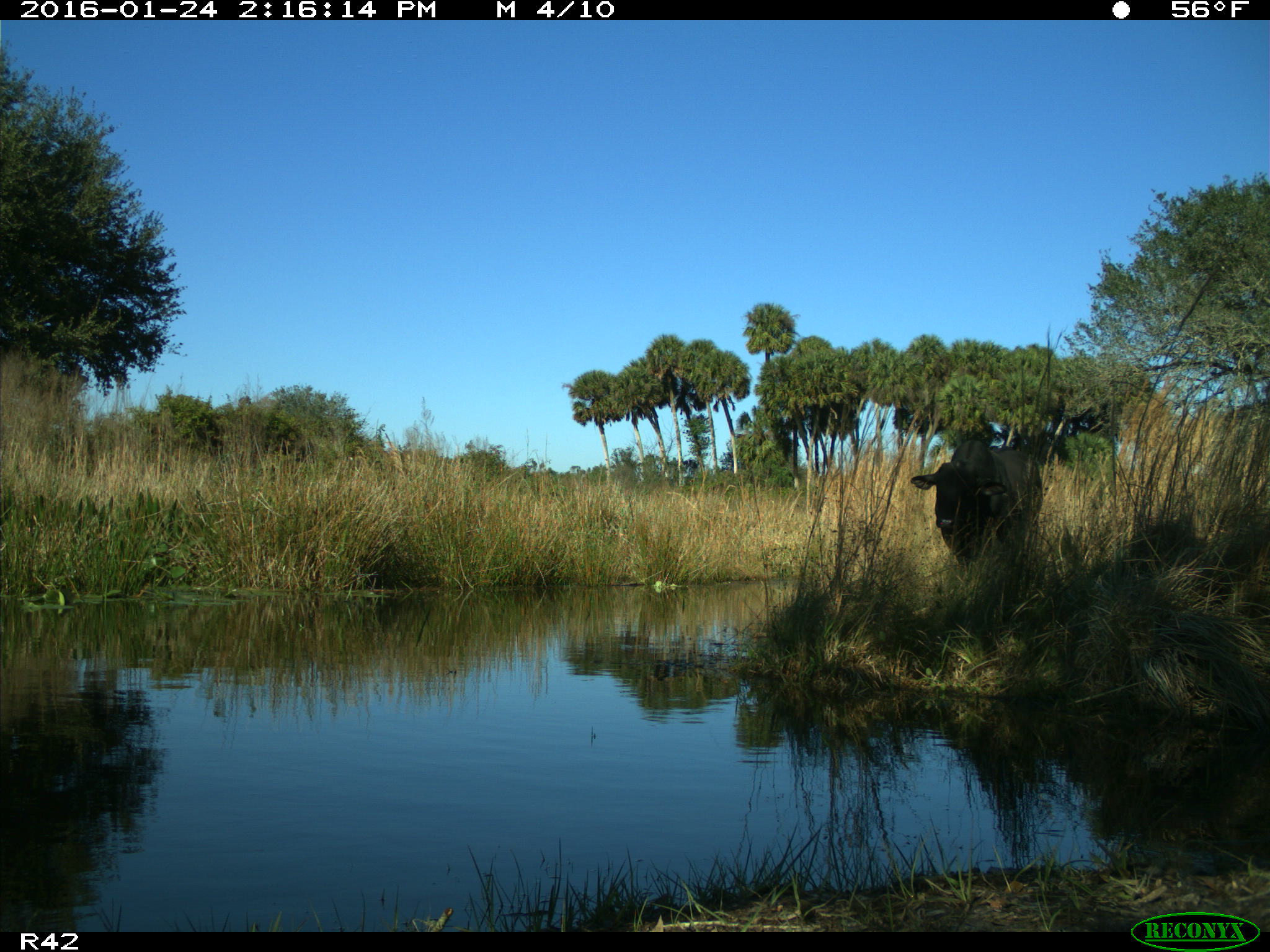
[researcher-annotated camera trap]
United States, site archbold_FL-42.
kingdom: Animalia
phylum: Chordata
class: Mammalia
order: Artiodactyla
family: Bovidae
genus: Bos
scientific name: Bos taurus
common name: domestic cow